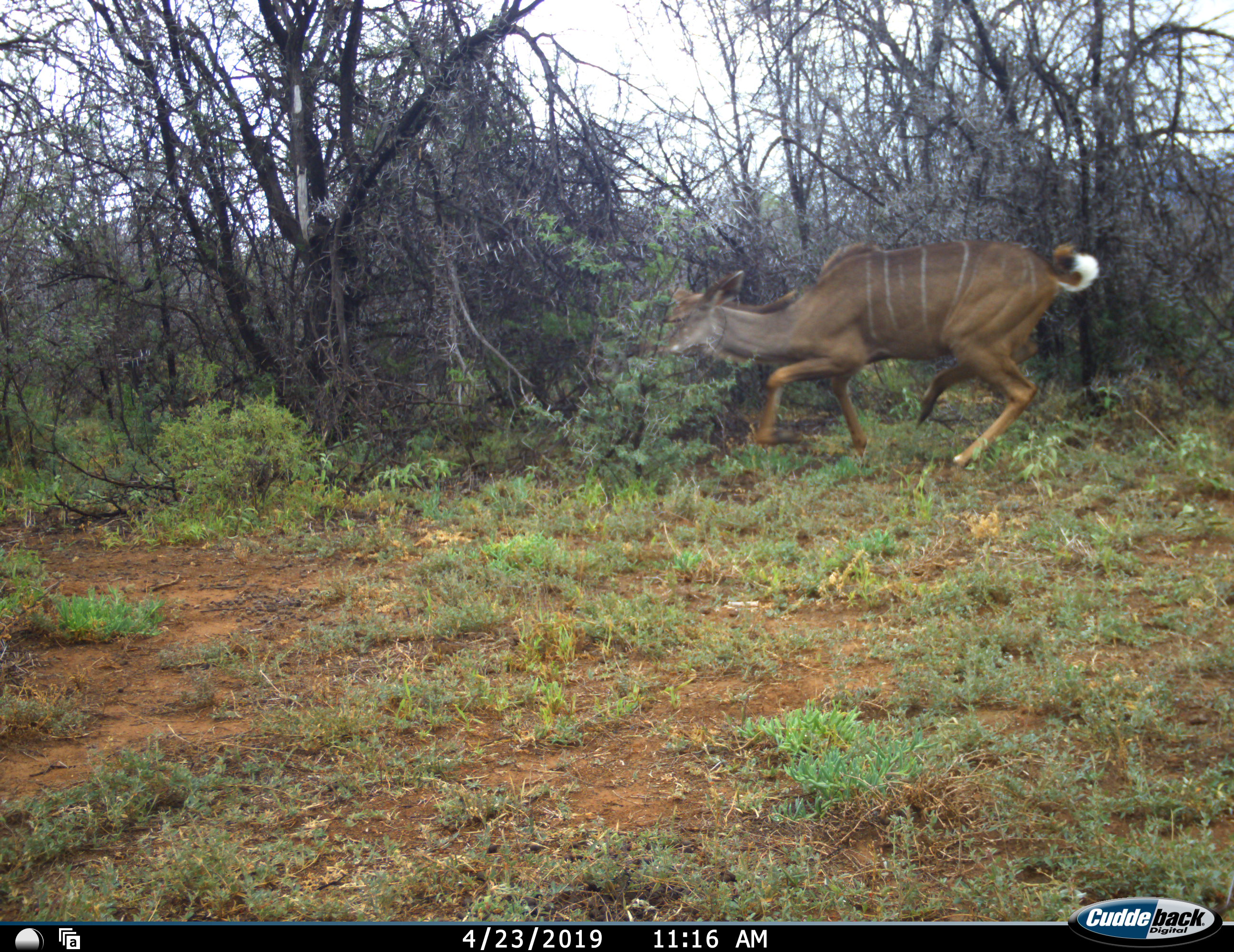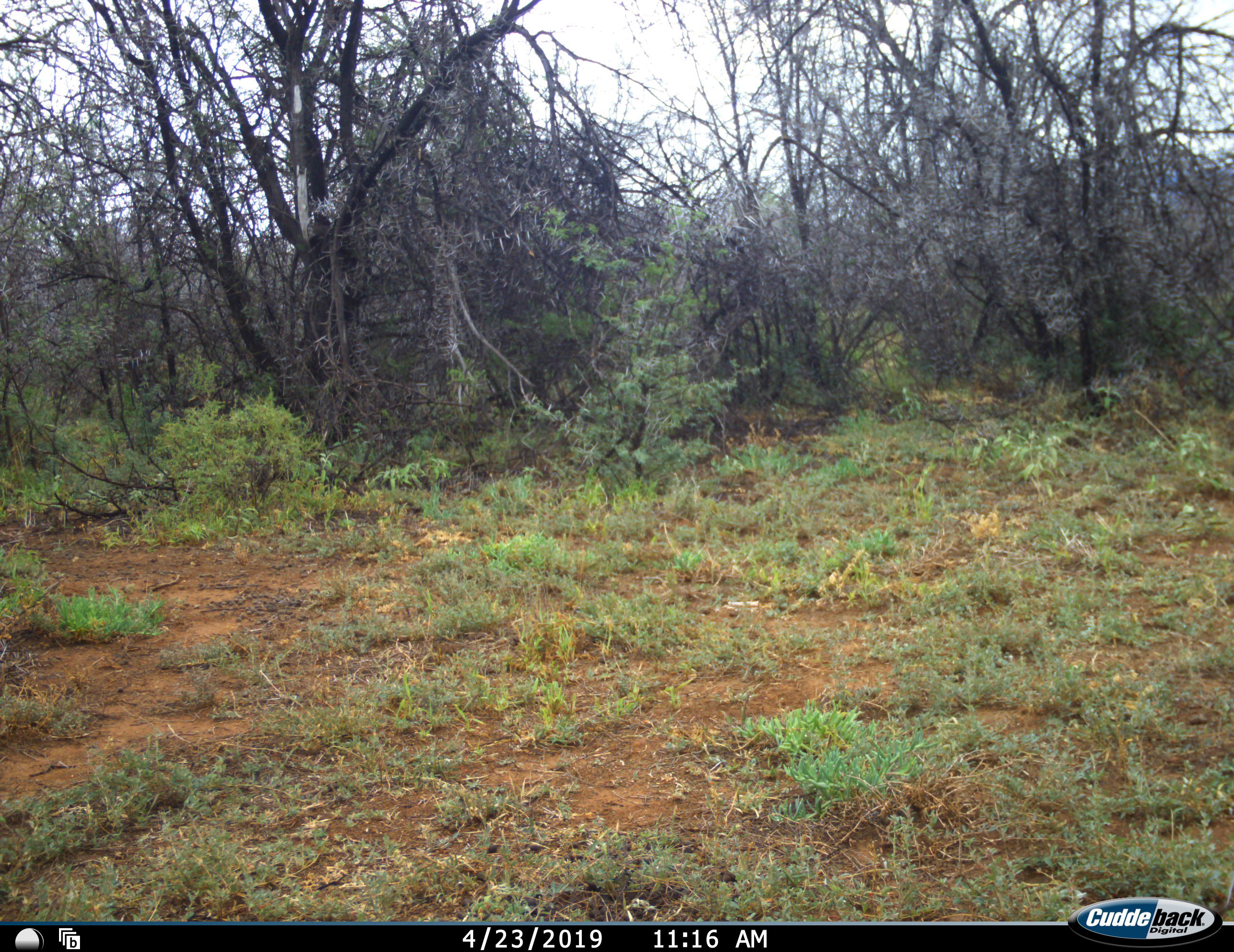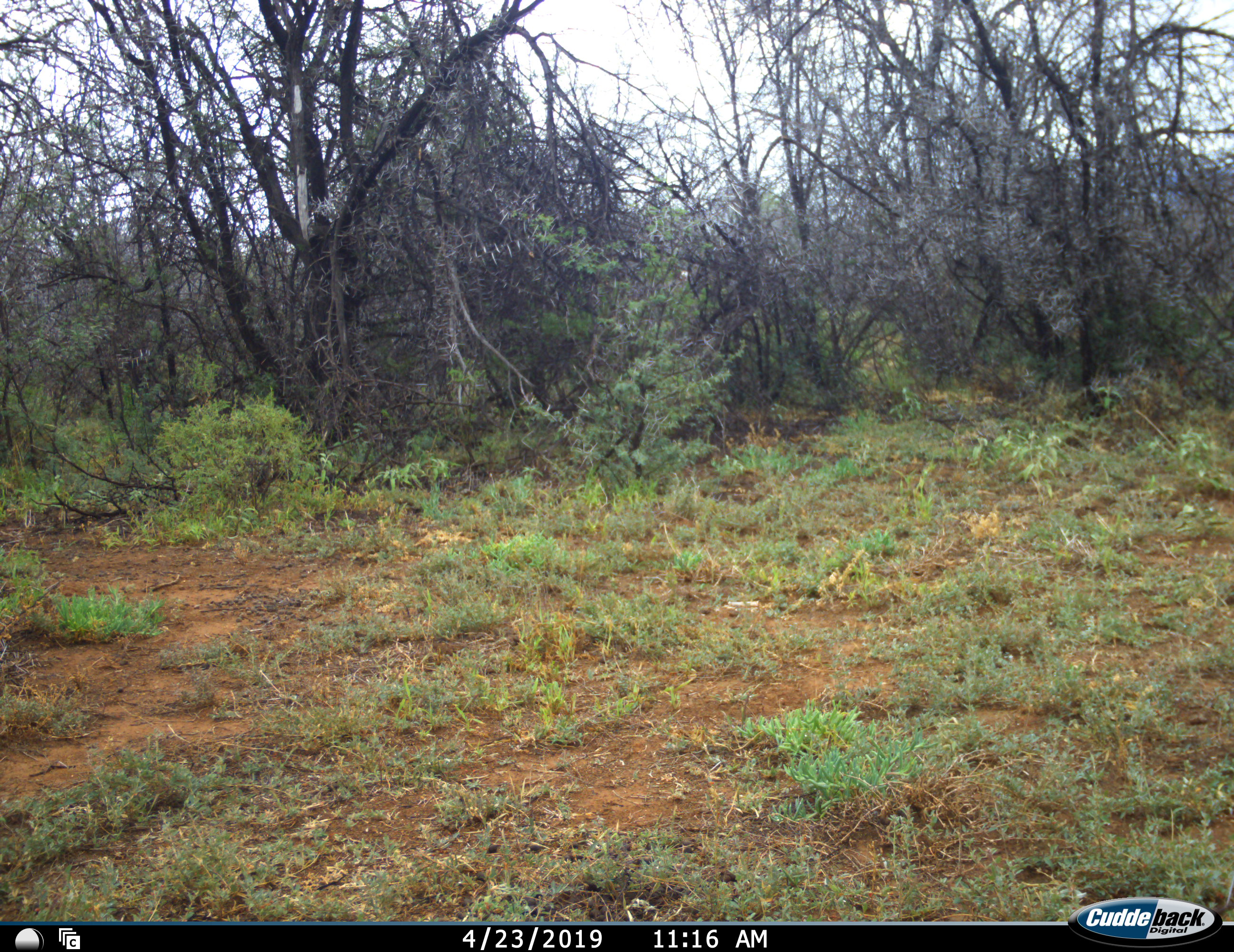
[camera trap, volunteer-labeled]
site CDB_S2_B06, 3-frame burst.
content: unidentified animal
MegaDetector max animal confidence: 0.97